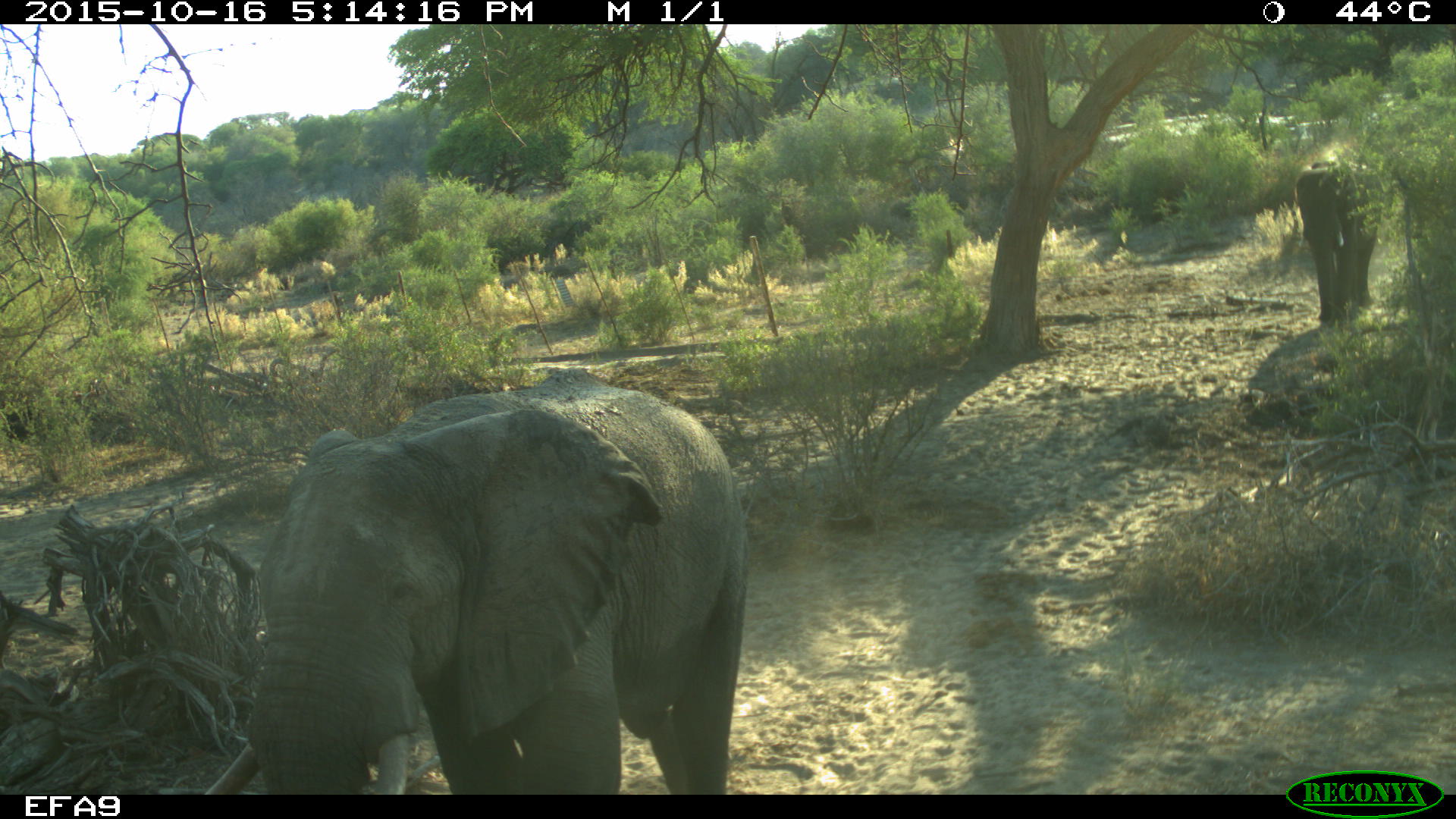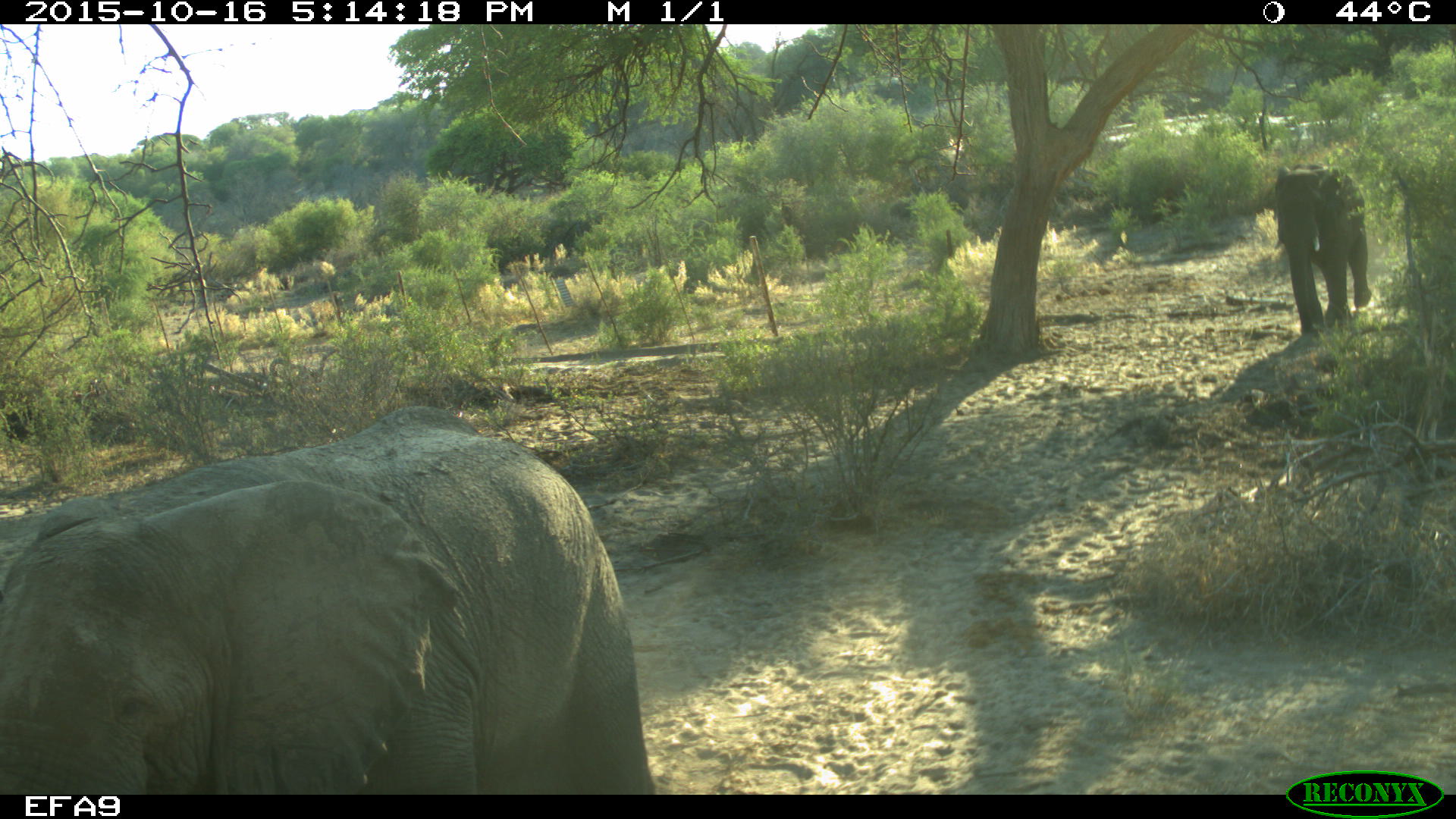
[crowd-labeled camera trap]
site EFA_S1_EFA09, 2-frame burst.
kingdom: Animalia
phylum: Chordata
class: Mammalia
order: Proboscidea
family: Elephantidae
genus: Loxodonta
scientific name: Loxodonta africana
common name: african bush elephant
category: elephant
Elephant (african bush elephant) (Loxodonta africana), count 1. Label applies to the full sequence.